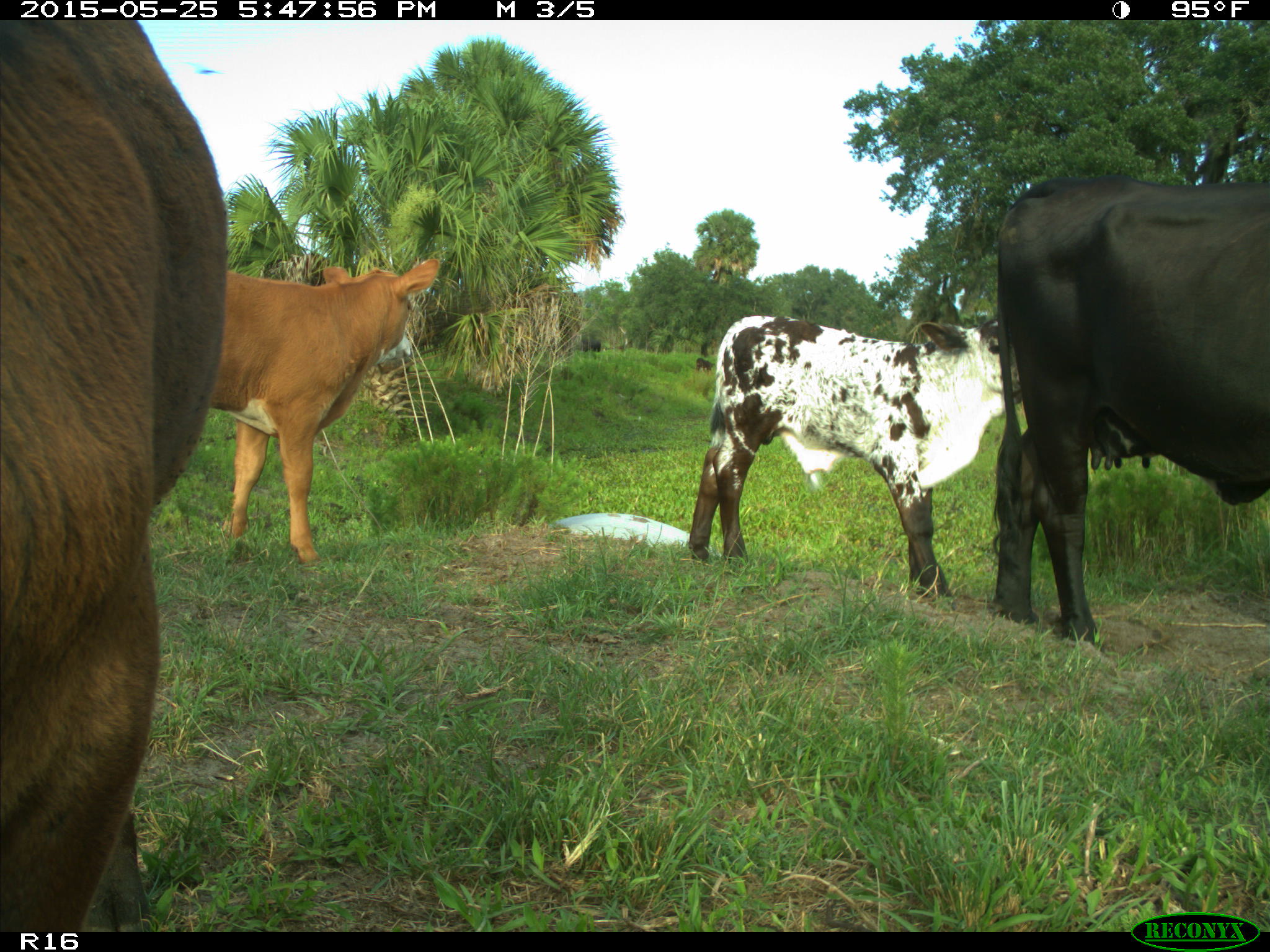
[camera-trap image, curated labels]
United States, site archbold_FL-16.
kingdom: Animalia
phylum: Chordata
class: Mammalia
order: Artiodactyla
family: Bovidae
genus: Bos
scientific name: Bos taurus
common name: domestic cow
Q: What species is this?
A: Bos taurus (domestic cow).